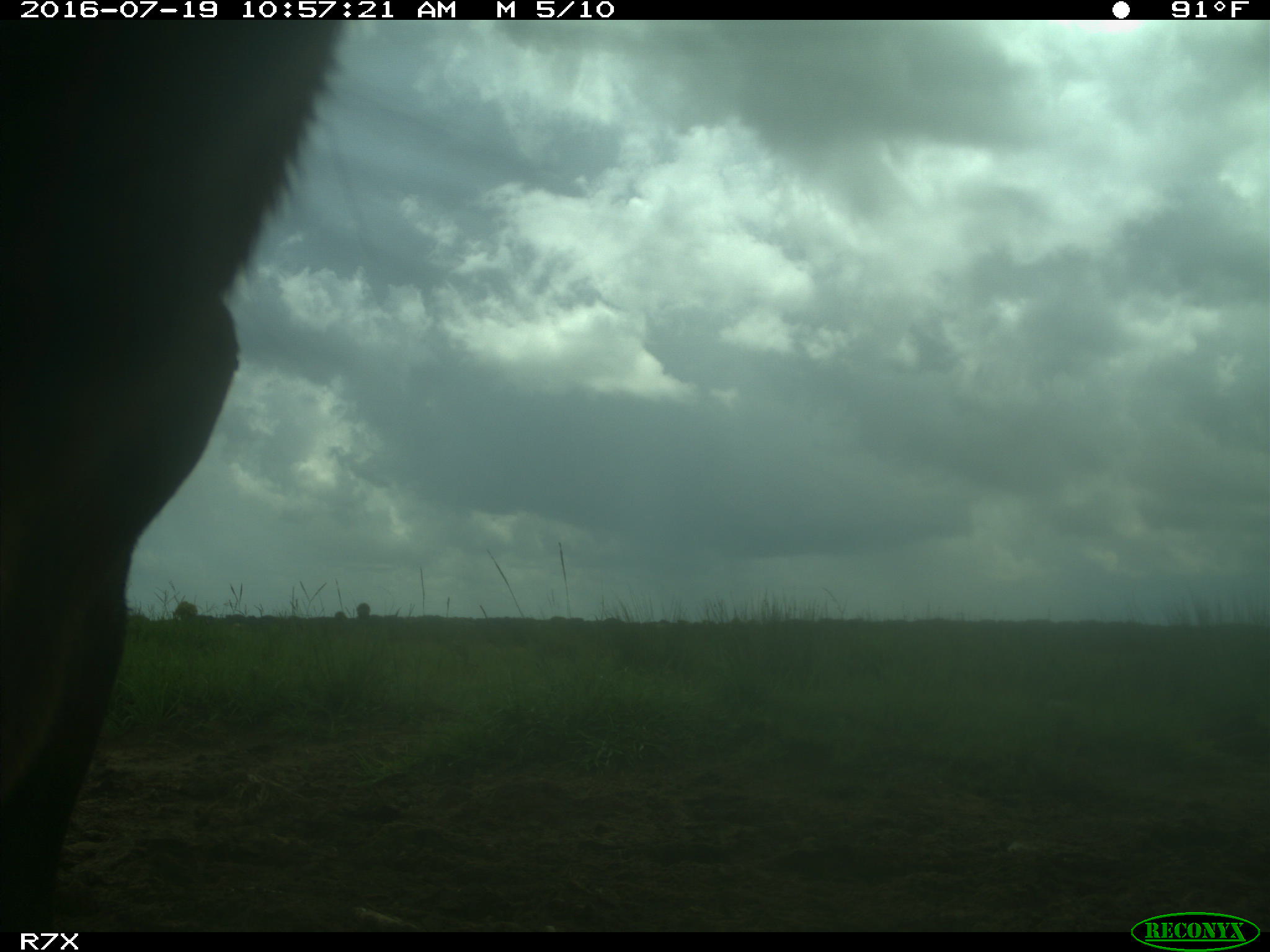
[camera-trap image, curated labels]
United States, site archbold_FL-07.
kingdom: Animalia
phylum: Chordata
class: Mammalia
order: Artiodactyla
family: Bovidae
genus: Bos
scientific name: Bos taurus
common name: domestic cow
Bos taurus (domestic cow).